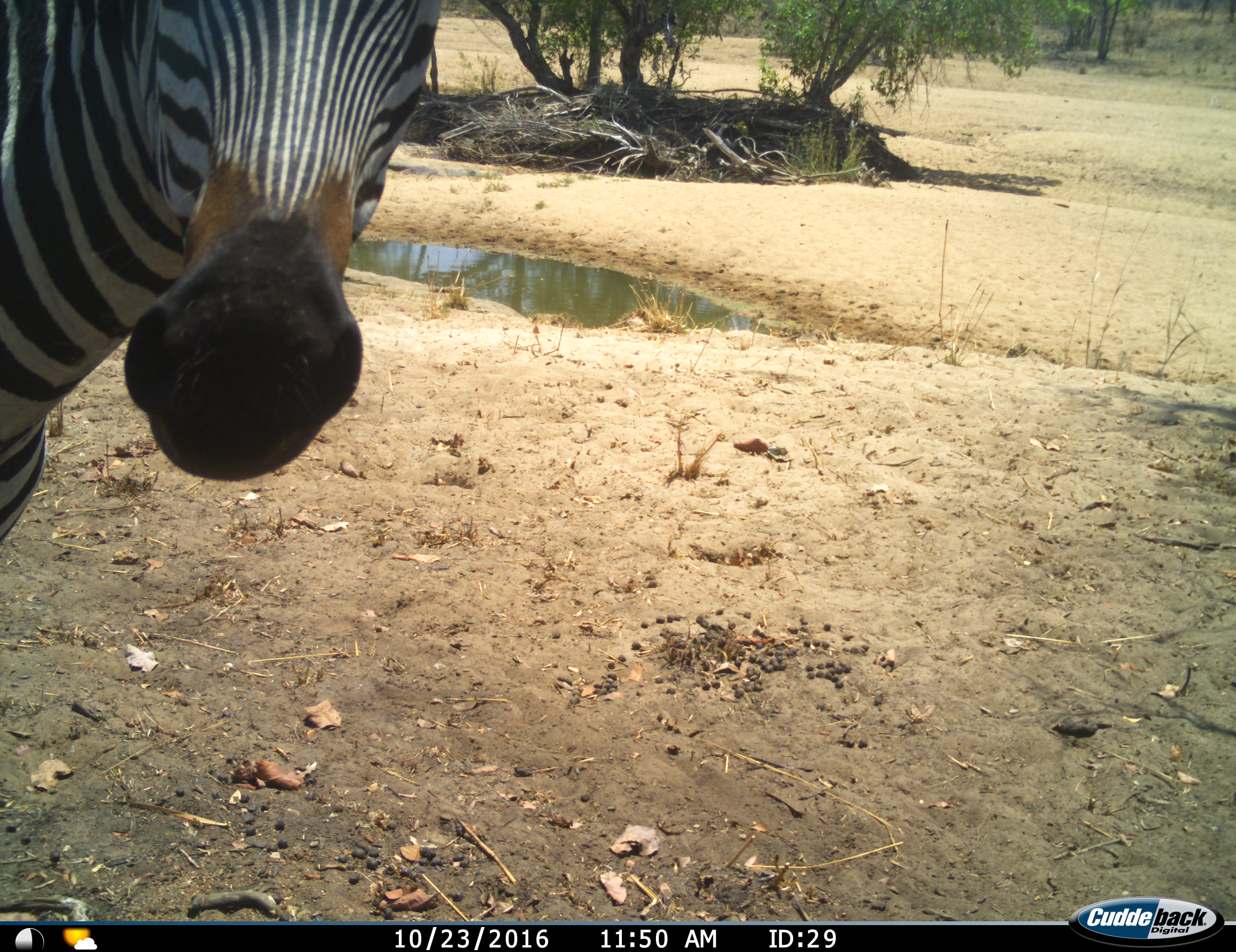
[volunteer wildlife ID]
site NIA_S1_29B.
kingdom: Animalia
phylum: Chordata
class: Mammalia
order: Perissodactyla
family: Equidae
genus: Equus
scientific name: Equus quagga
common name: plains zebra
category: zebraplains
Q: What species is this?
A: Zebraplains (plains zebra) (Equus quagga).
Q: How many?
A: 1.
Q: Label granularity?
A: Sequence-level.